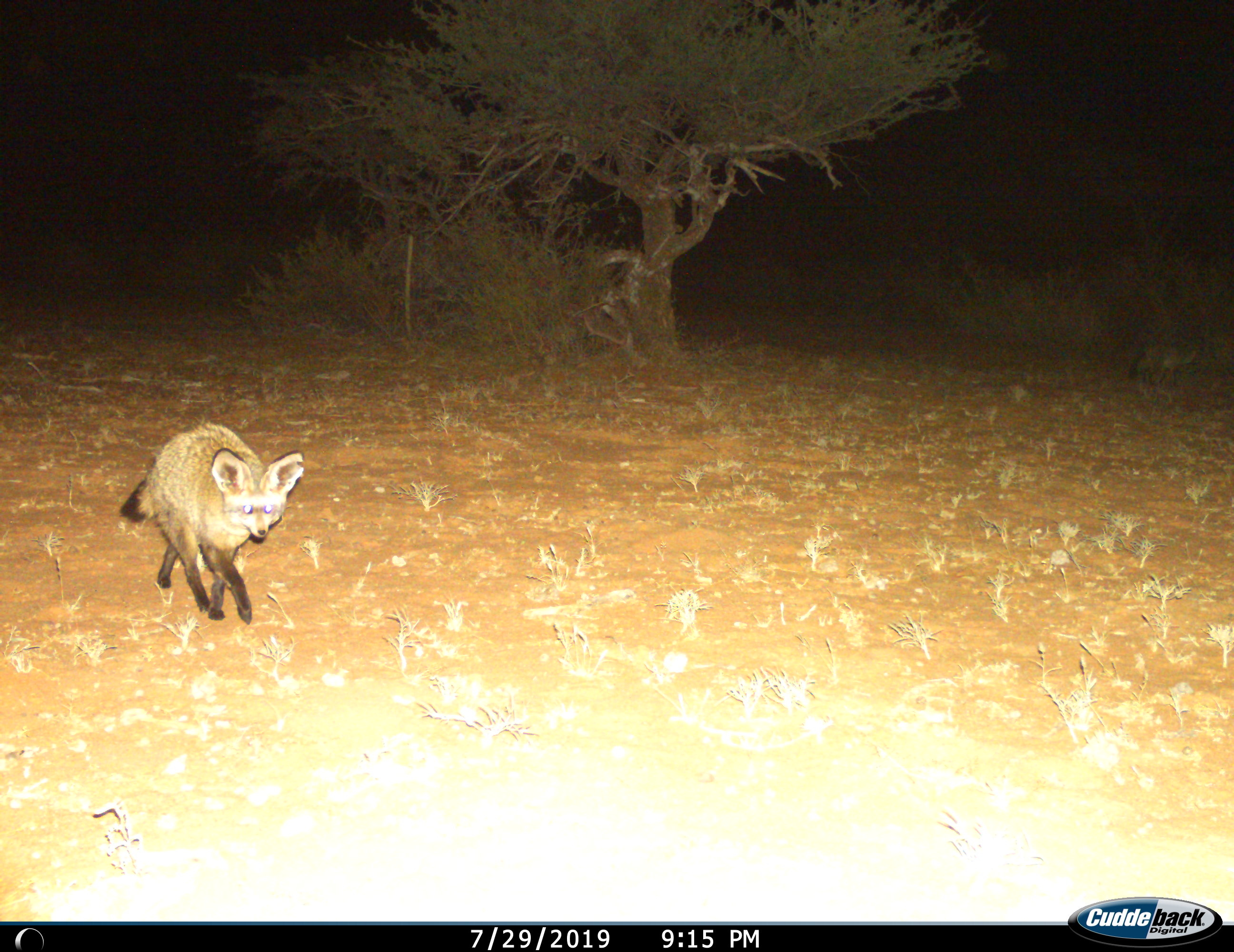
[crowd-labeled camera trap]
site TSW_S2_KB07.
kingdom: Animalia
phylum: Chordata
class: Mammalia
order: Carnivora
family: Canidae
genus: Otocyon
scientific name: Otocyon megalotis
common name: bat-eared fox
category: foxbateared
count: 1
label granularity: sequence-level